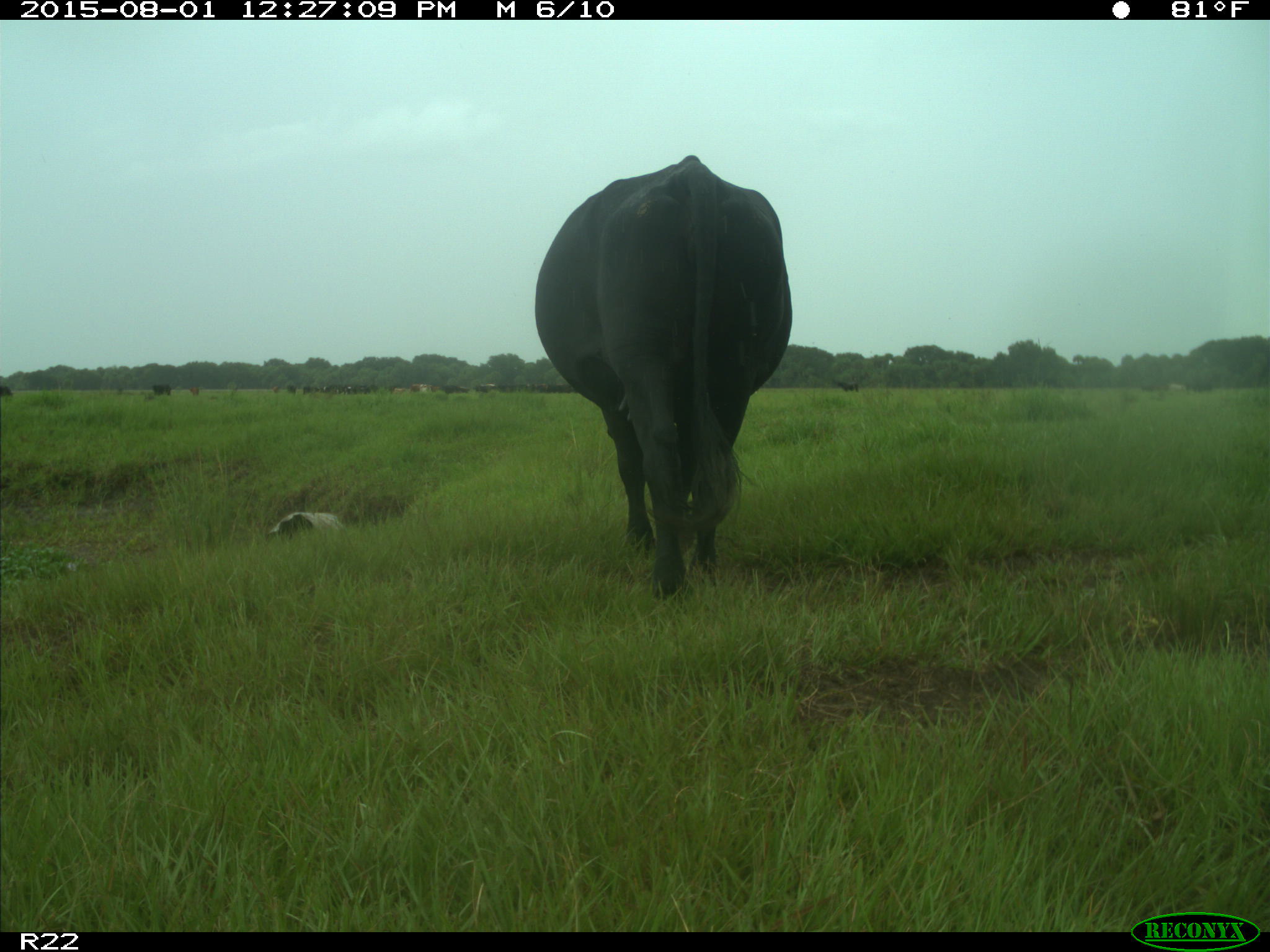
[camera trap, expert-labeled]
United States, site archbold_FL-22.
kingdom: Animalia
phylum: Chordata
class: Mammalia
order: Artiodactyla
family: Bovidae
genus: Bos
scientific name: Bos taurus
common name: domestic cow